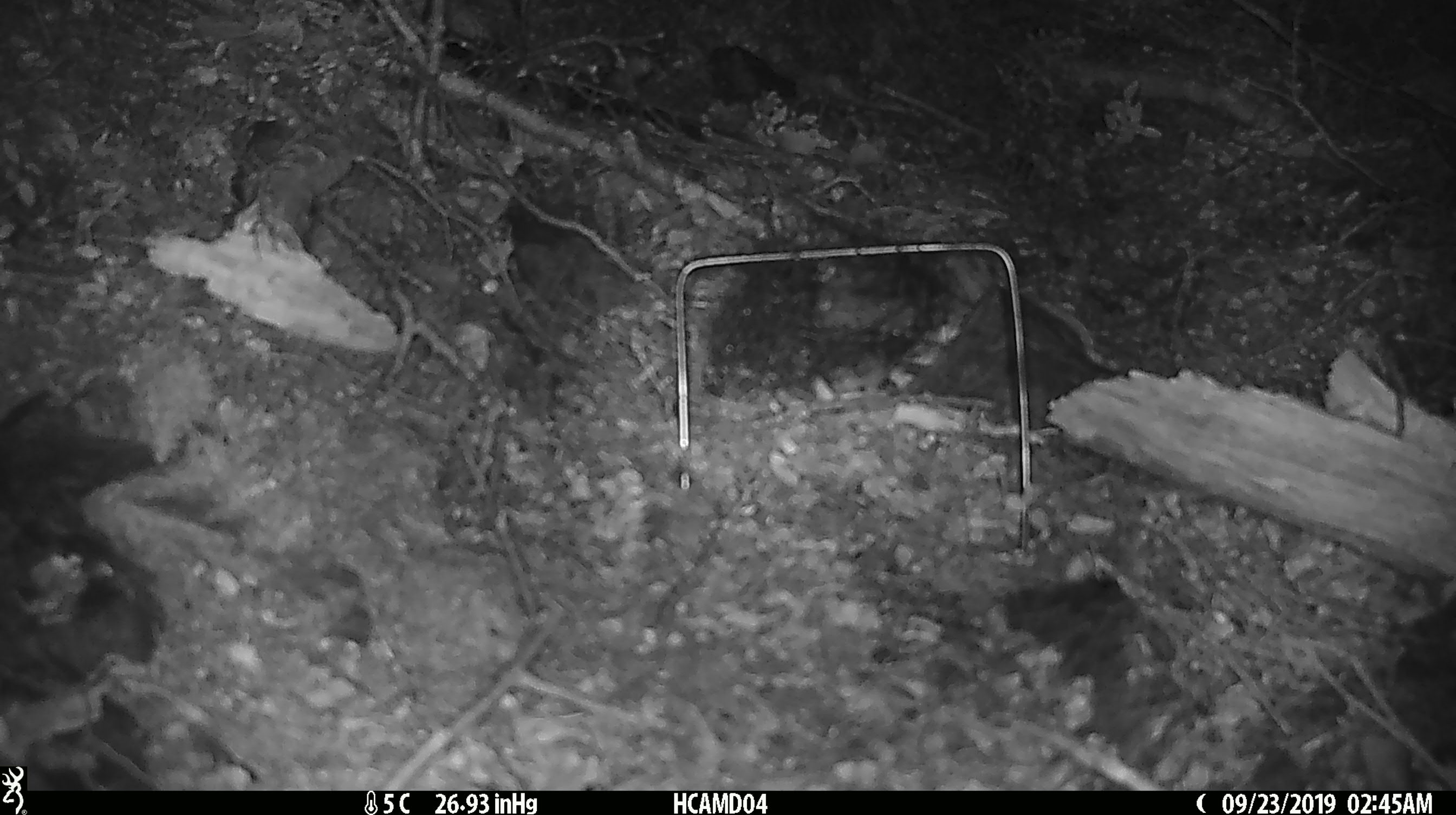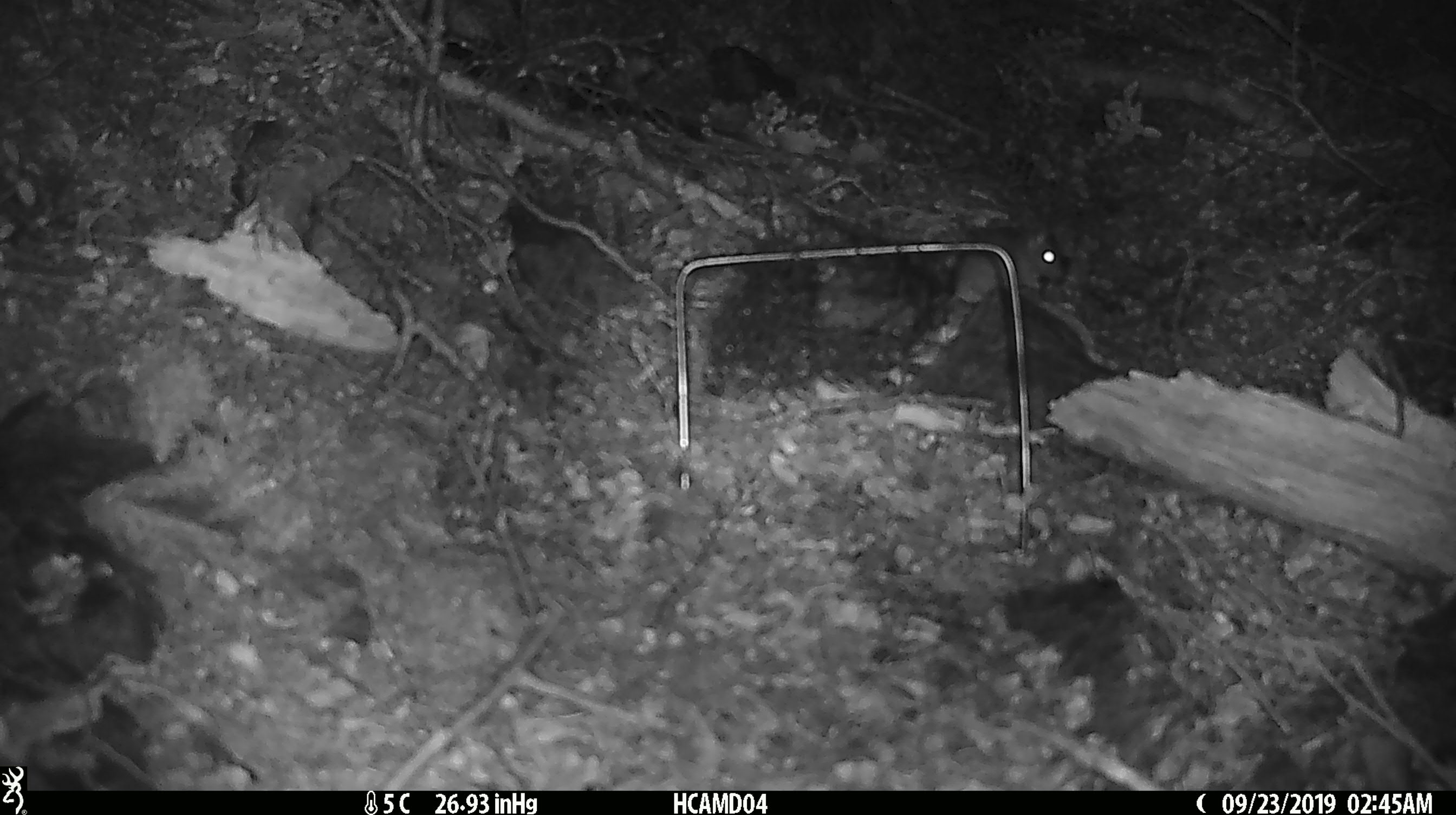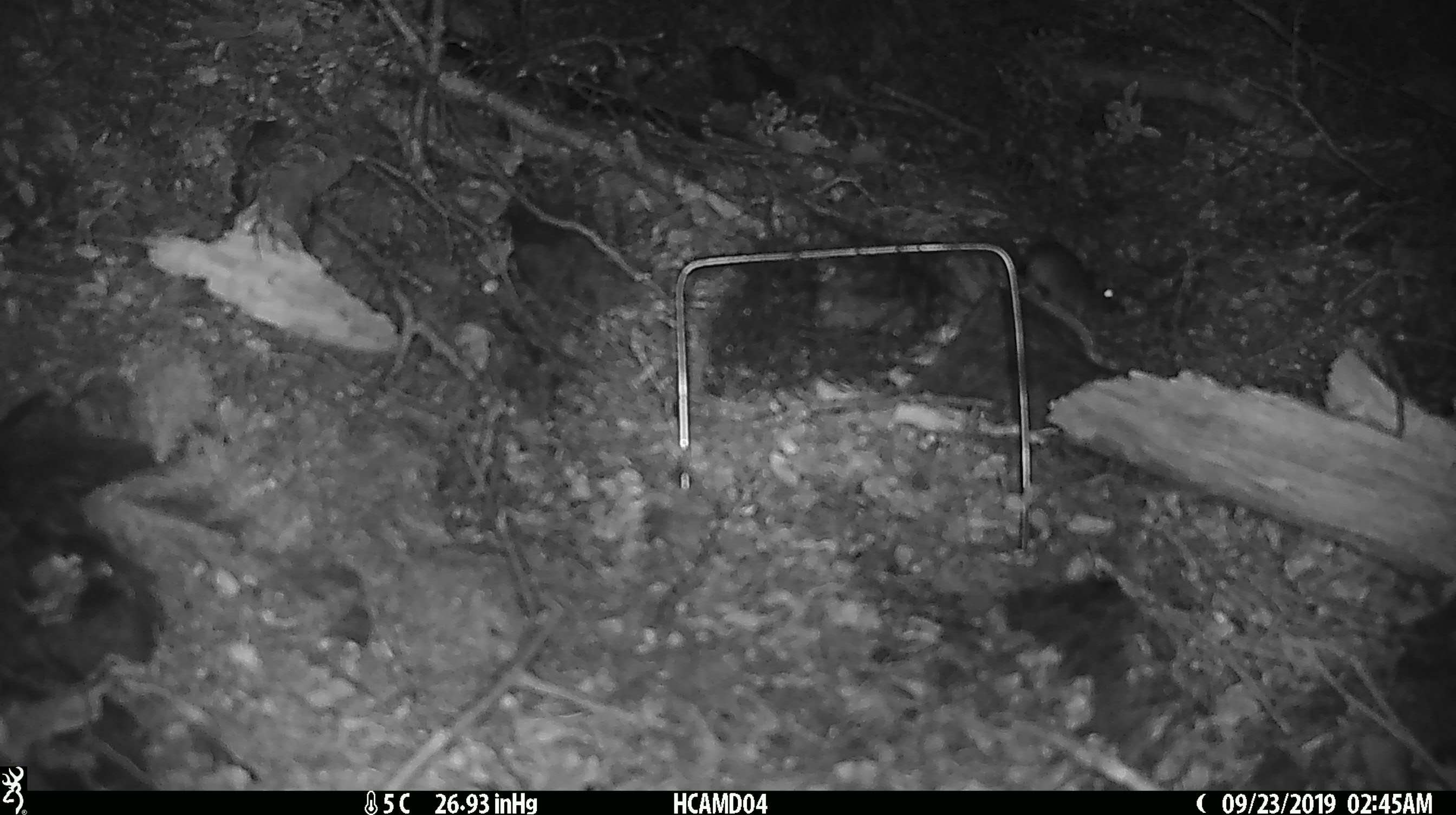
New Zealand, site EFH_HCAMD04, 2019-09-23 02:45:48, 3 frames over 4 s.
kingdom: Animalia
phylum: Chordata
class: Mammalia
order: Rodentia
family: Muridae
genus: Mus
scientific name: Mus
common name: mouse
Mouse (Mus).